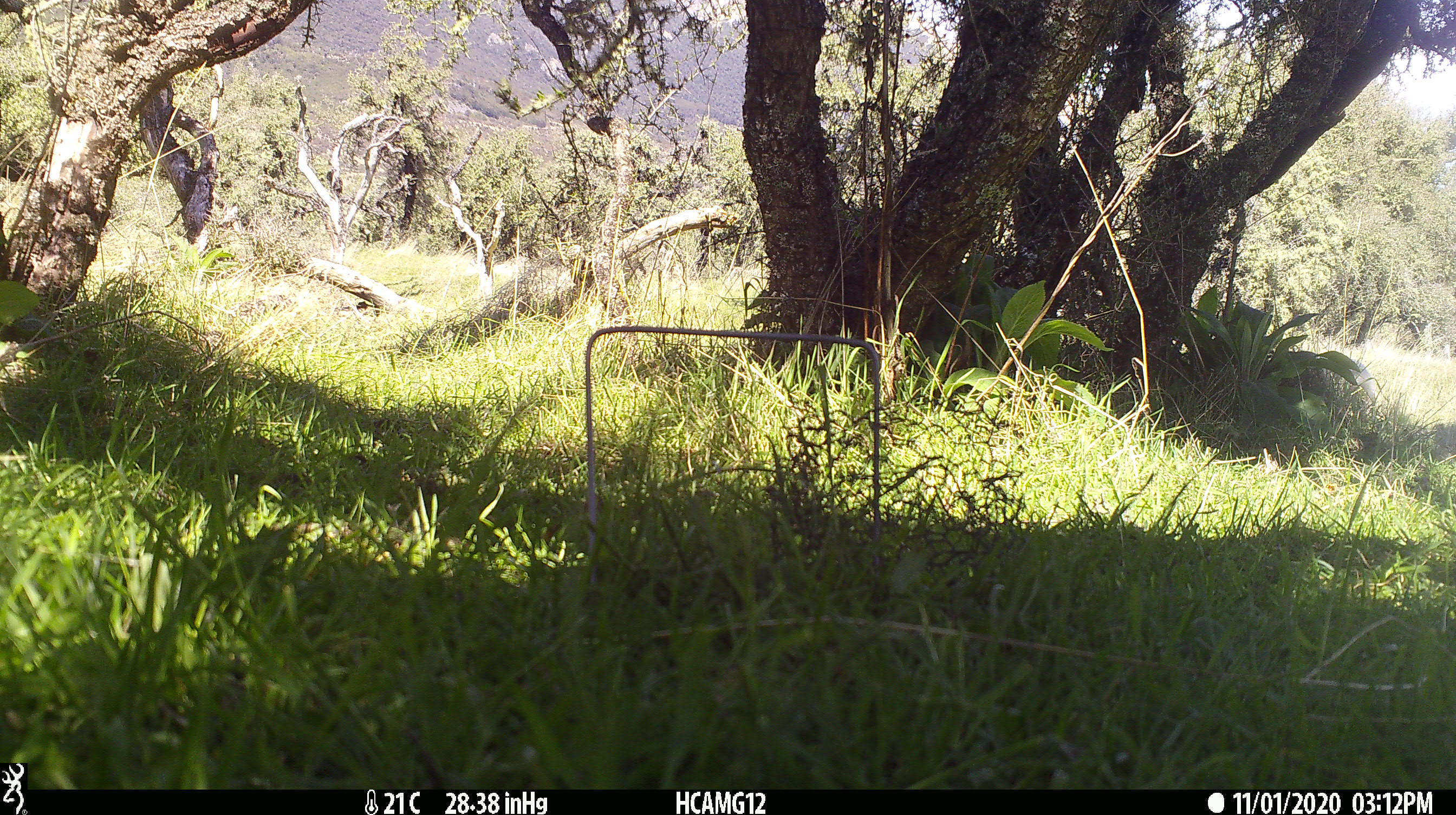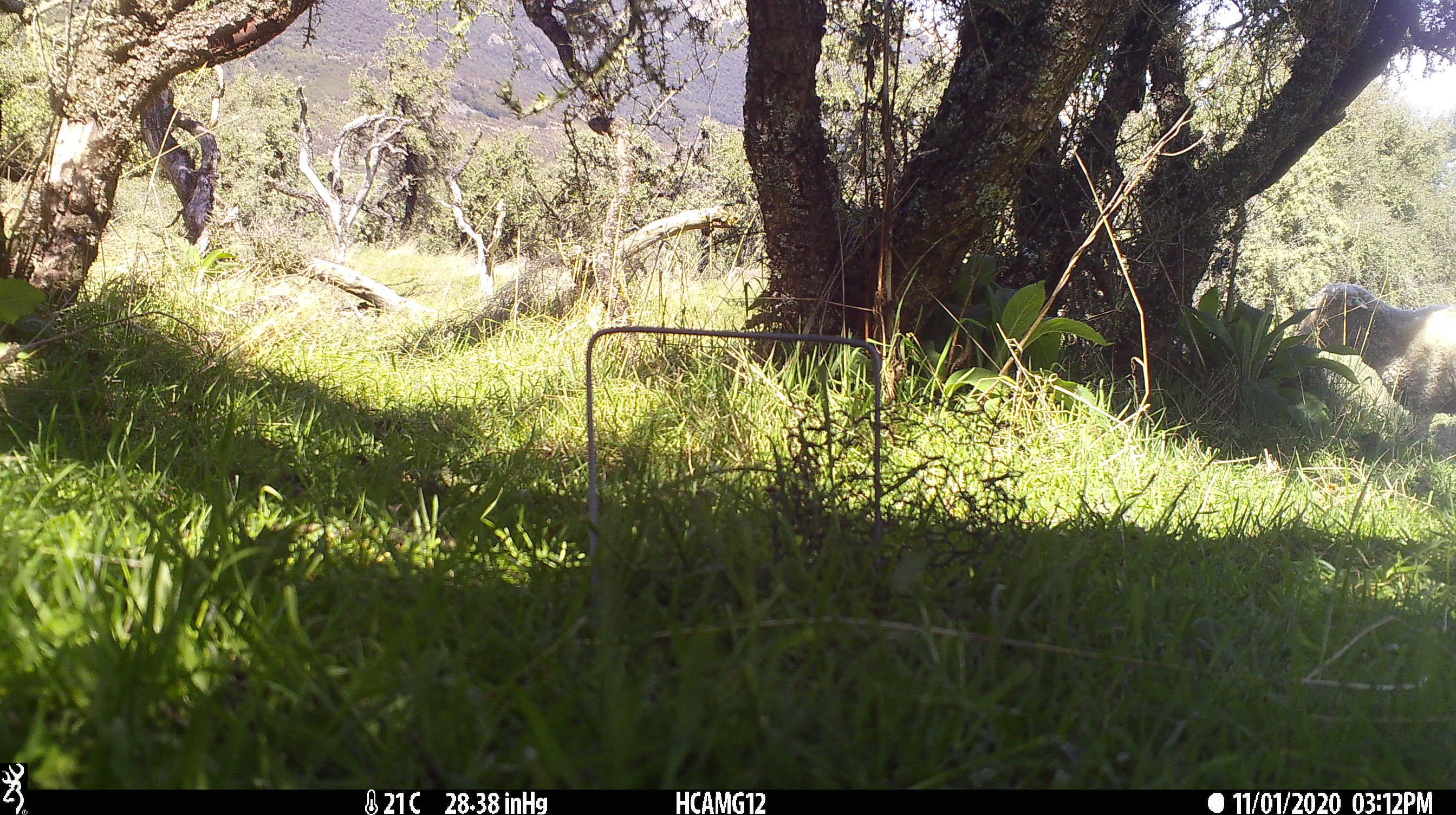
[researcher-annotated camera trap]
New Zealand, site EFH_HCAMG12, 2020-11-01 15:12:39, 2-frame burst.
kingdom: Animalia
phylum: Chordata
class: Mammalia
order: Artiodactyla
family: Bovidae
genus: Ovis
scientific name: Ovis aries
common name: domestic sheep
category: sheep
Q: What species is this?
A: Sheep (domestic sheep) (Ovis aries).